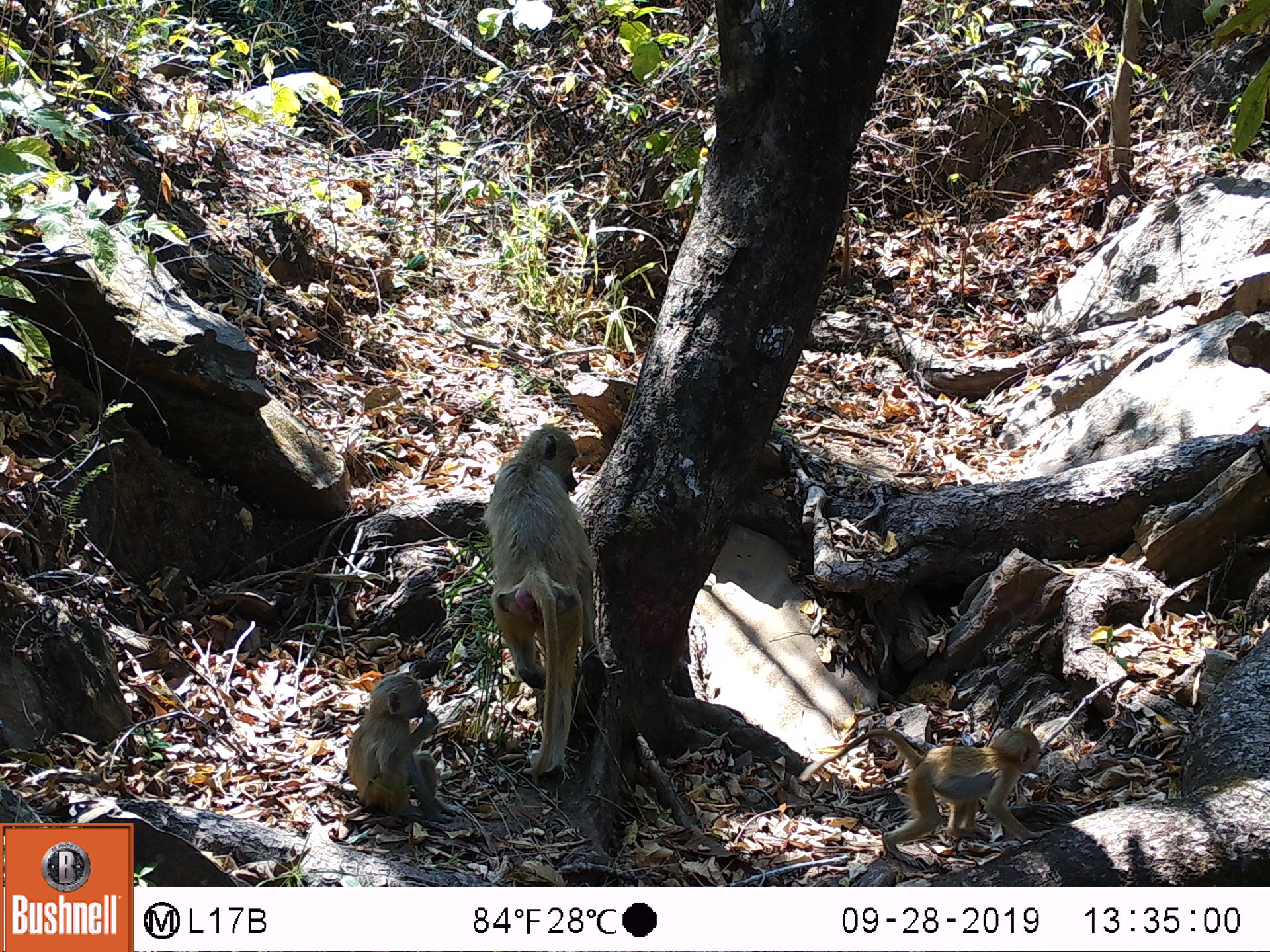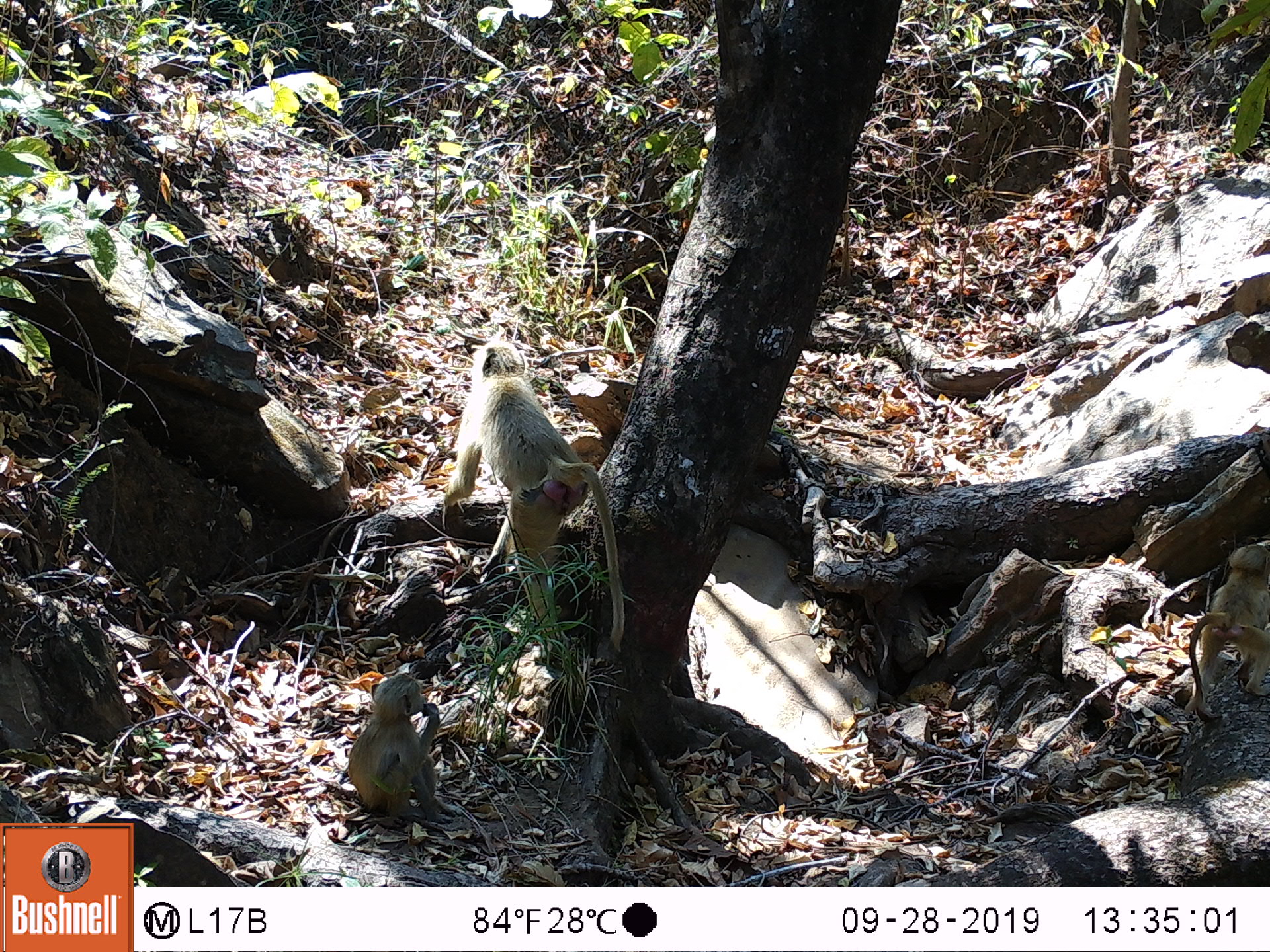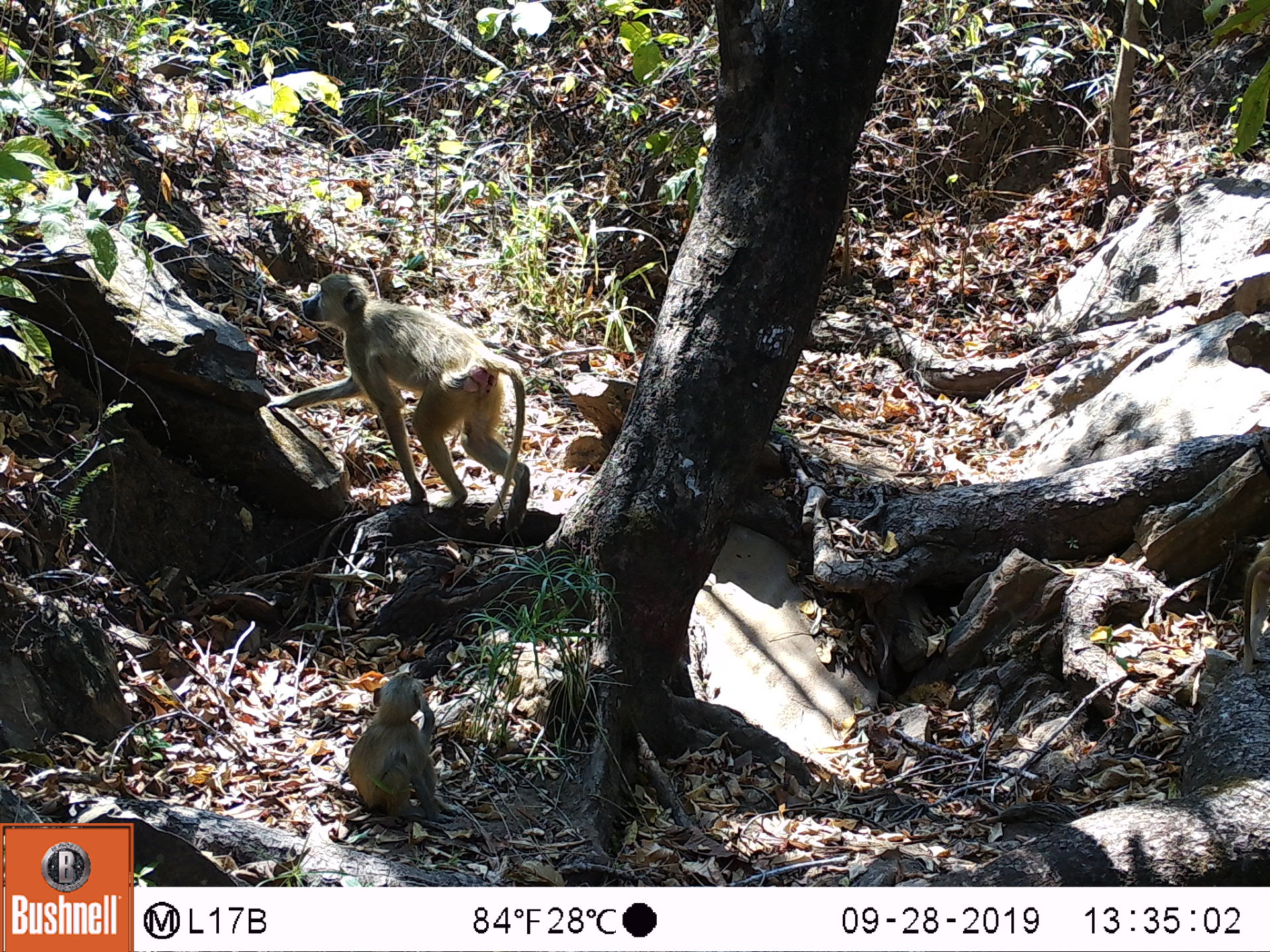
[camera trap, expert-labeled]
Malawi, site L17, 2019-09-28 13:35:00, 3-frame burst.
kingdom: Animalia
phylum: Chordata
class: Mammalia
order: Primates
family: Cercopithecidae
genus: Papio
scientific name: Papio cynocephalus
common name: yellow baboon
Yellow baboon (Papio cynocephalus), count 3.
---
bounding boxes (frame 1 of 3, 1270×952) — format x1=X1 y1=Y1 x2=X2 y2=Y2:
yellow baboon: x1=479 y1=424 x2=593 y2=772; x1=779 y1=713 x2=1057 y2=851; x1=337 y1=673 x2=452 y2=826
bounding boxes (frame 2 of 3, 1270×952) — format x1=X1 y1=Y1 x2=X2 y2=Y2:
yellow baboon: x1=438 y1=337 x2=620 y2=643; x1=1175 y1=542 x2=1263 y2=737; x1=346 y1=675 x2=450 y2=836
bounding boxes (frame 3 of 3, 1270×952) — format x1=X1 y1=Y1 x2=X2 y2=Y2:
yellow baboon: x1=268 y1=271 x2=531 y2=537; x1=342 y1=666 x2=447 y2=818